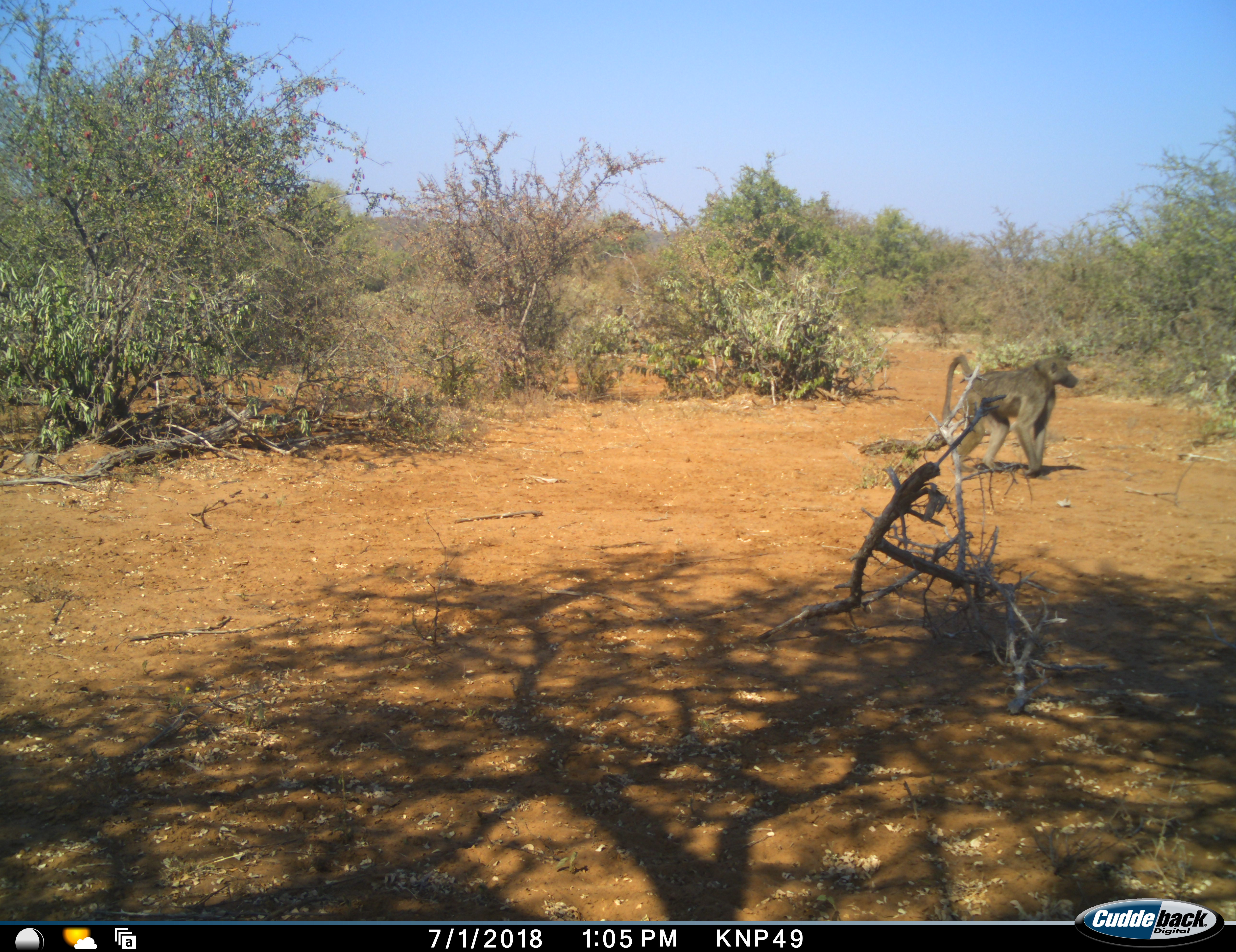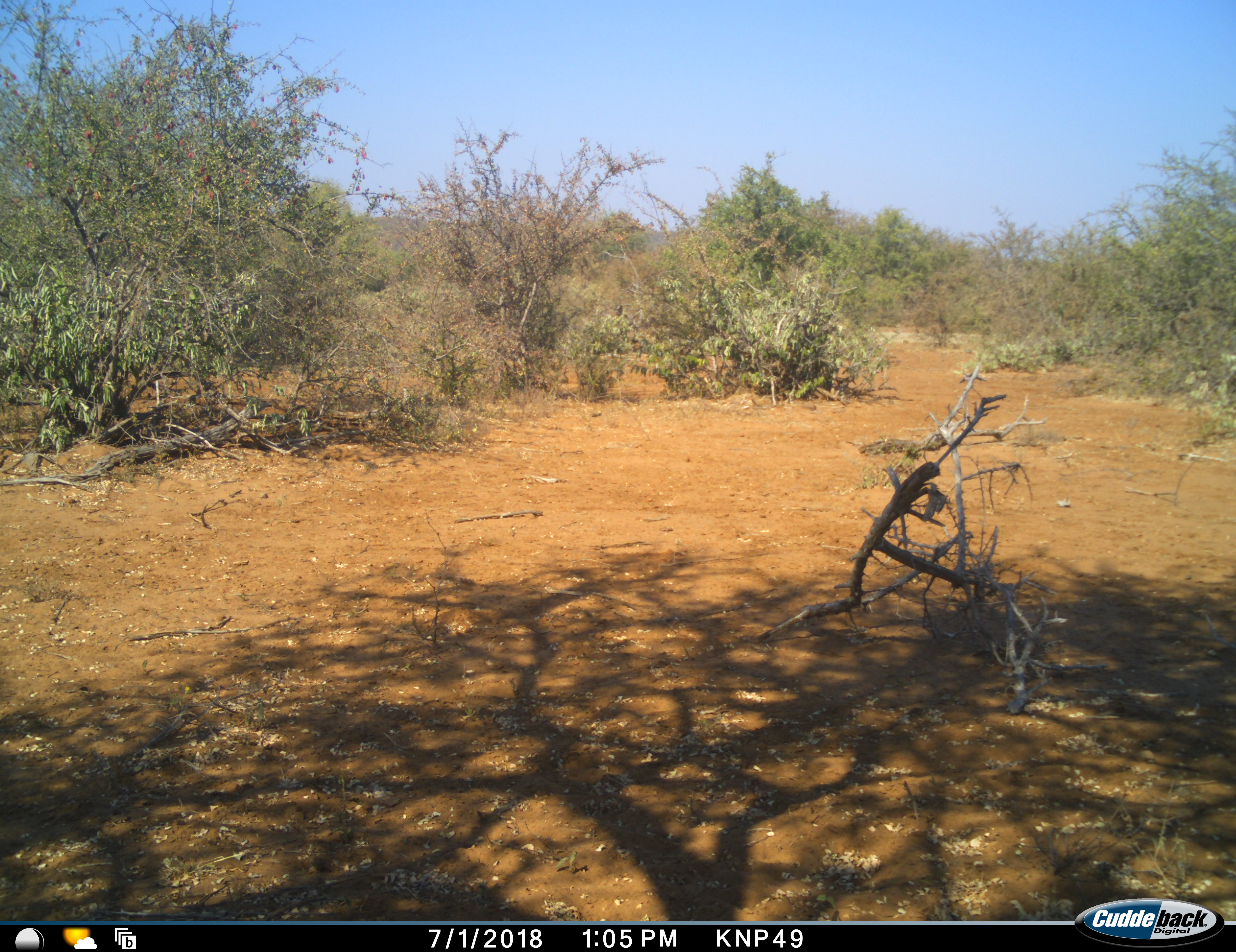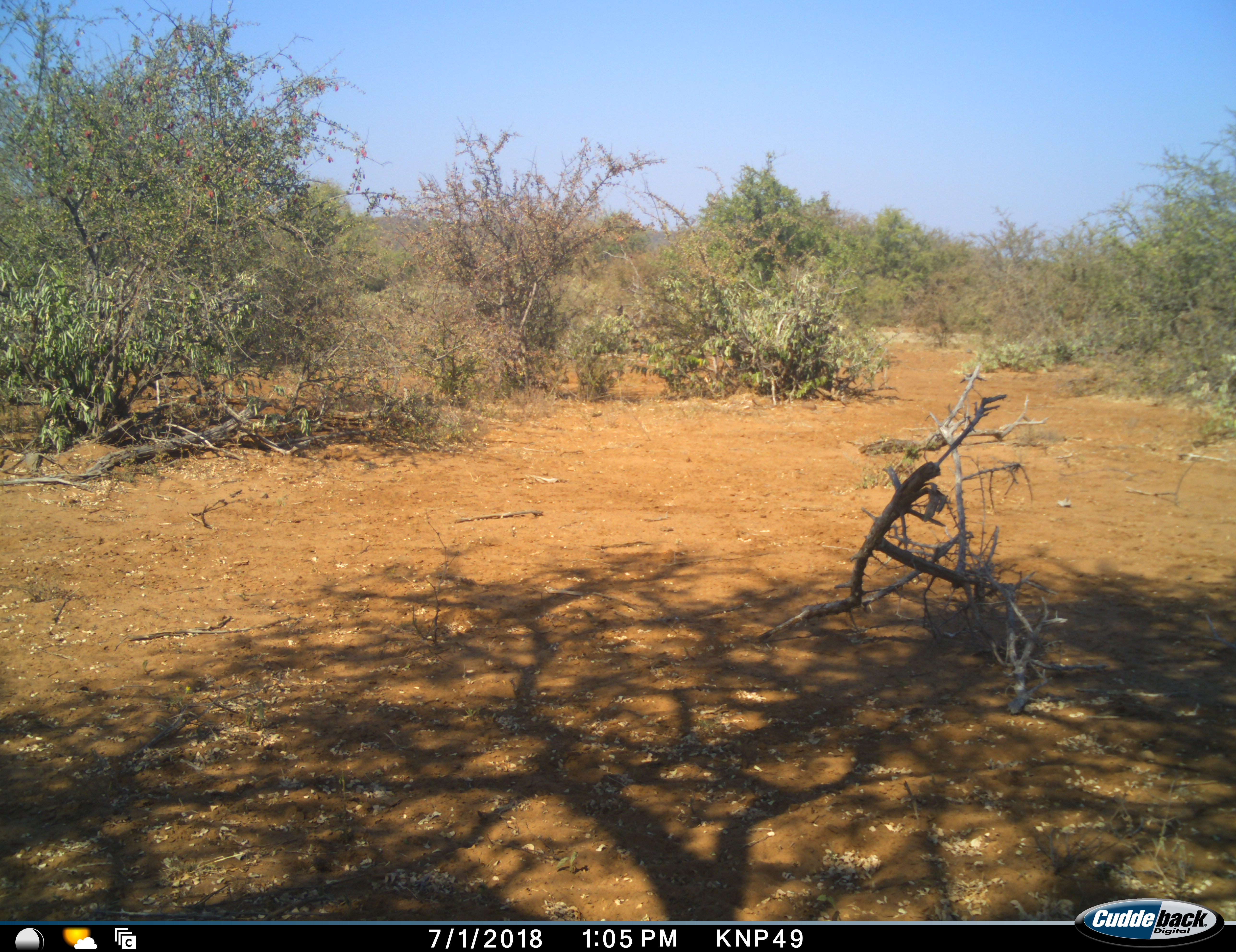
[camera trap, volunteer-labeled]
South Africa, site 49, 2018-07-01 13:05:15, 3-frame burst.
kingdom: Animalia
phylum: Chordata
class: Mammalia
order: Primates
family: Cercopithecidae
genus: Papio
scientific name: Papio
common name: baboon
Baboon (Papio), count 1. Behavior (volunteer vote fractions): standing 10%, resting 0%, moving 90%, interacting 0%. Young present (vote fraction): 0%. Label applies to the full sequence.